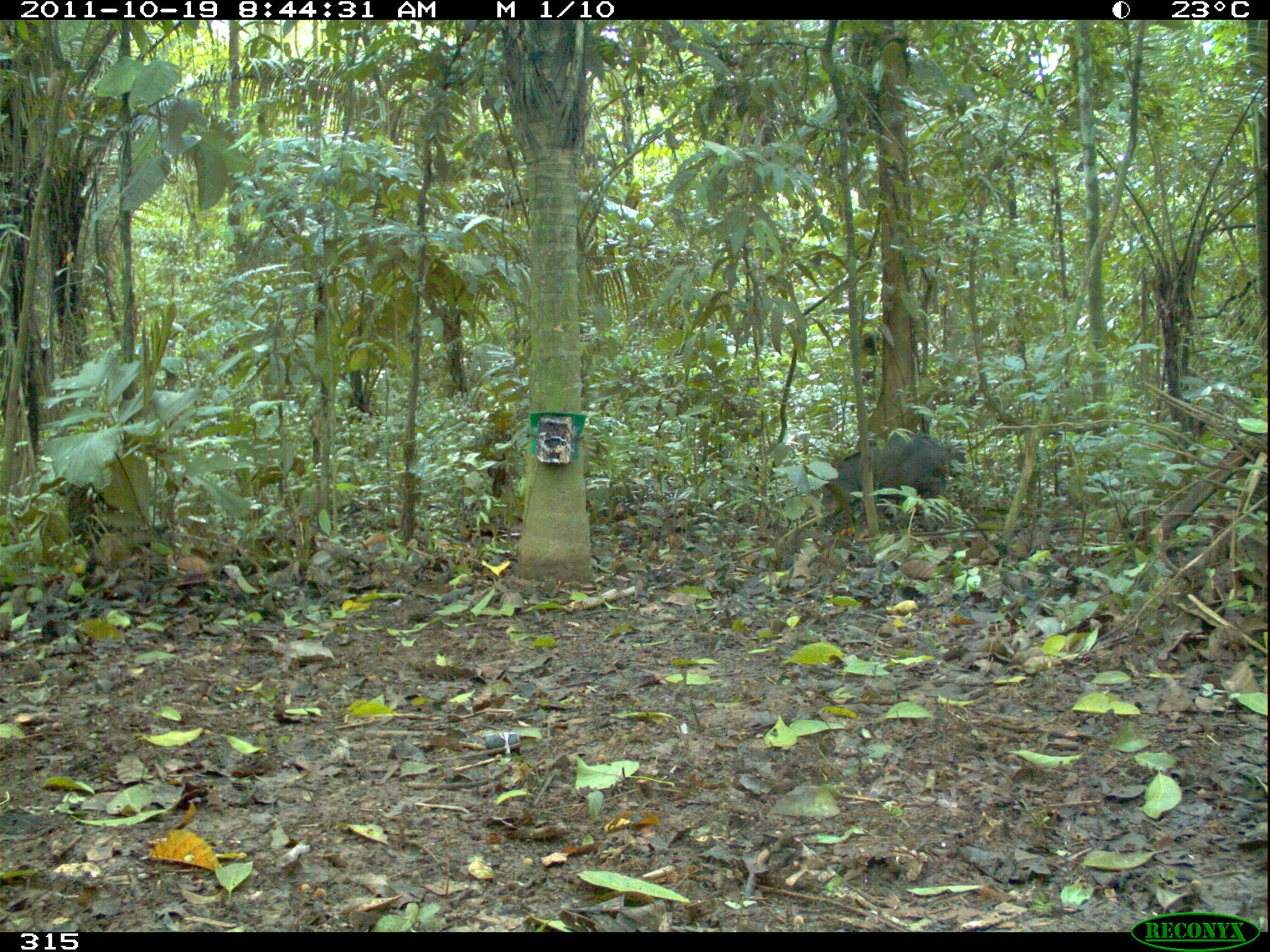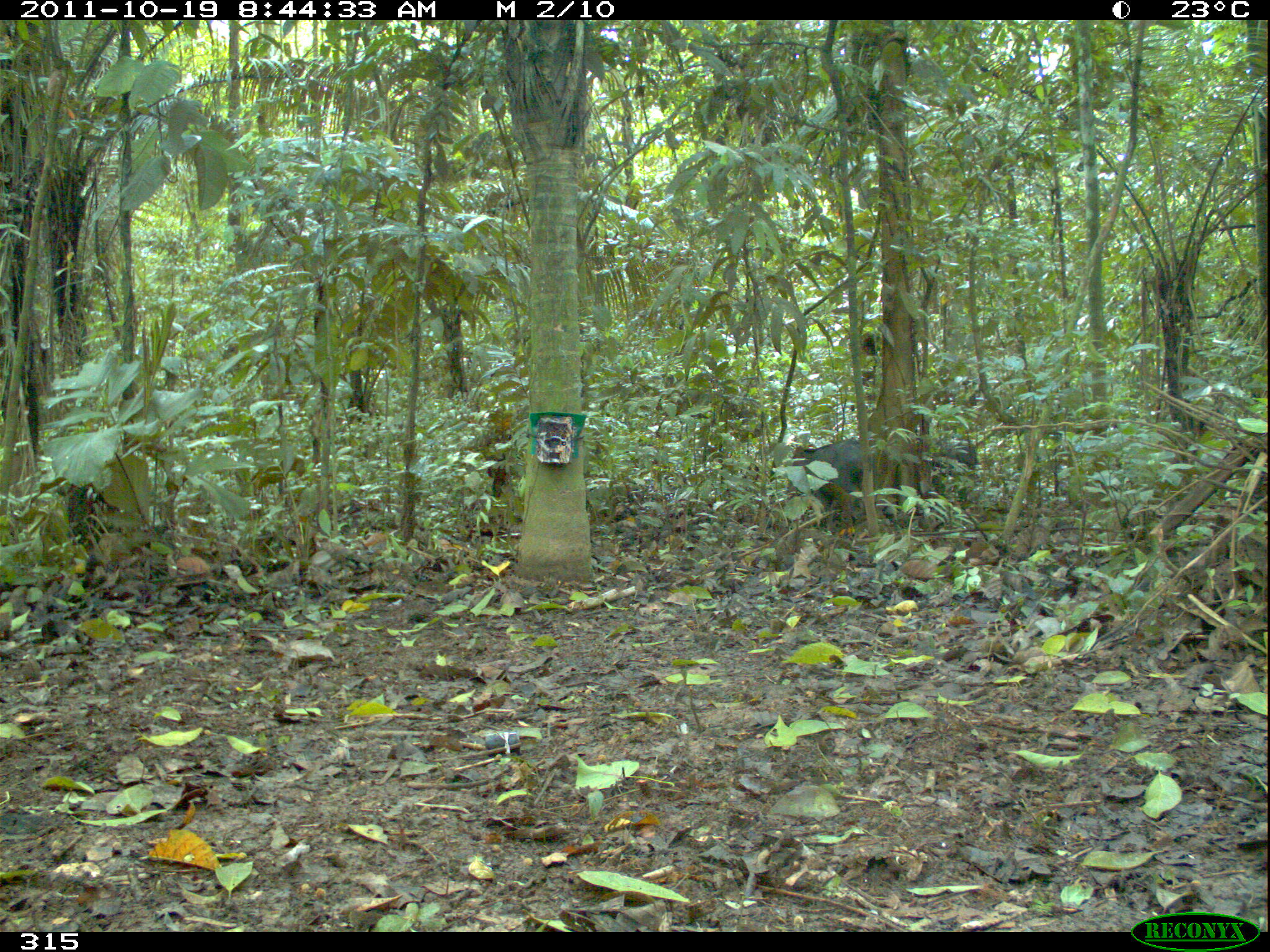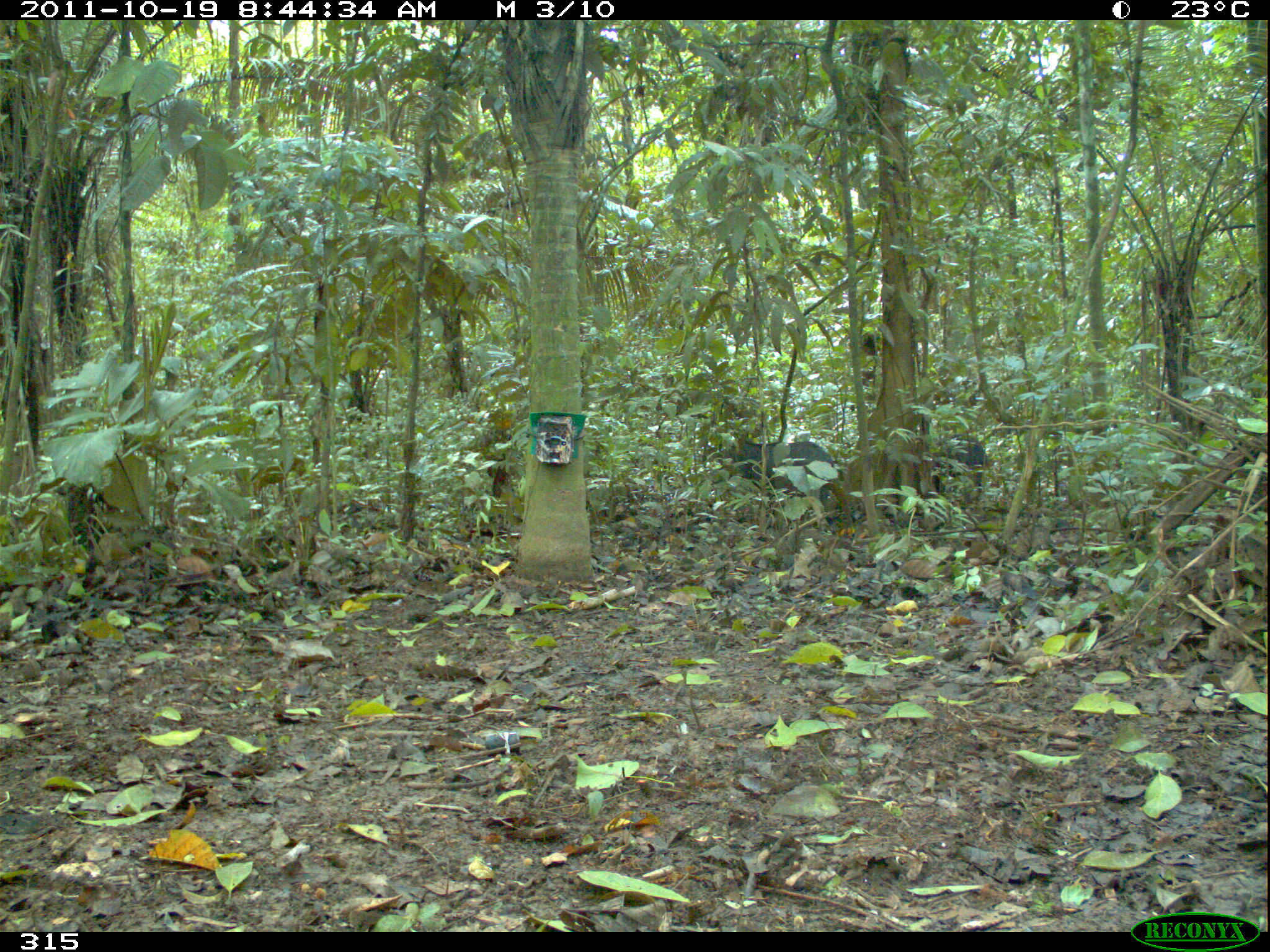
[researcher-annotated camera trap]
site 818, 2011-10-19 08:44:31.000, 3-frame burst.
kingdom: Animalia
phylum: Chordata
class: Mammalia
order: Artiodactyla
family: Tayassuidae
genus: Tayassu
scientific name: Tayassu pecari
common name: white-lipped peccary